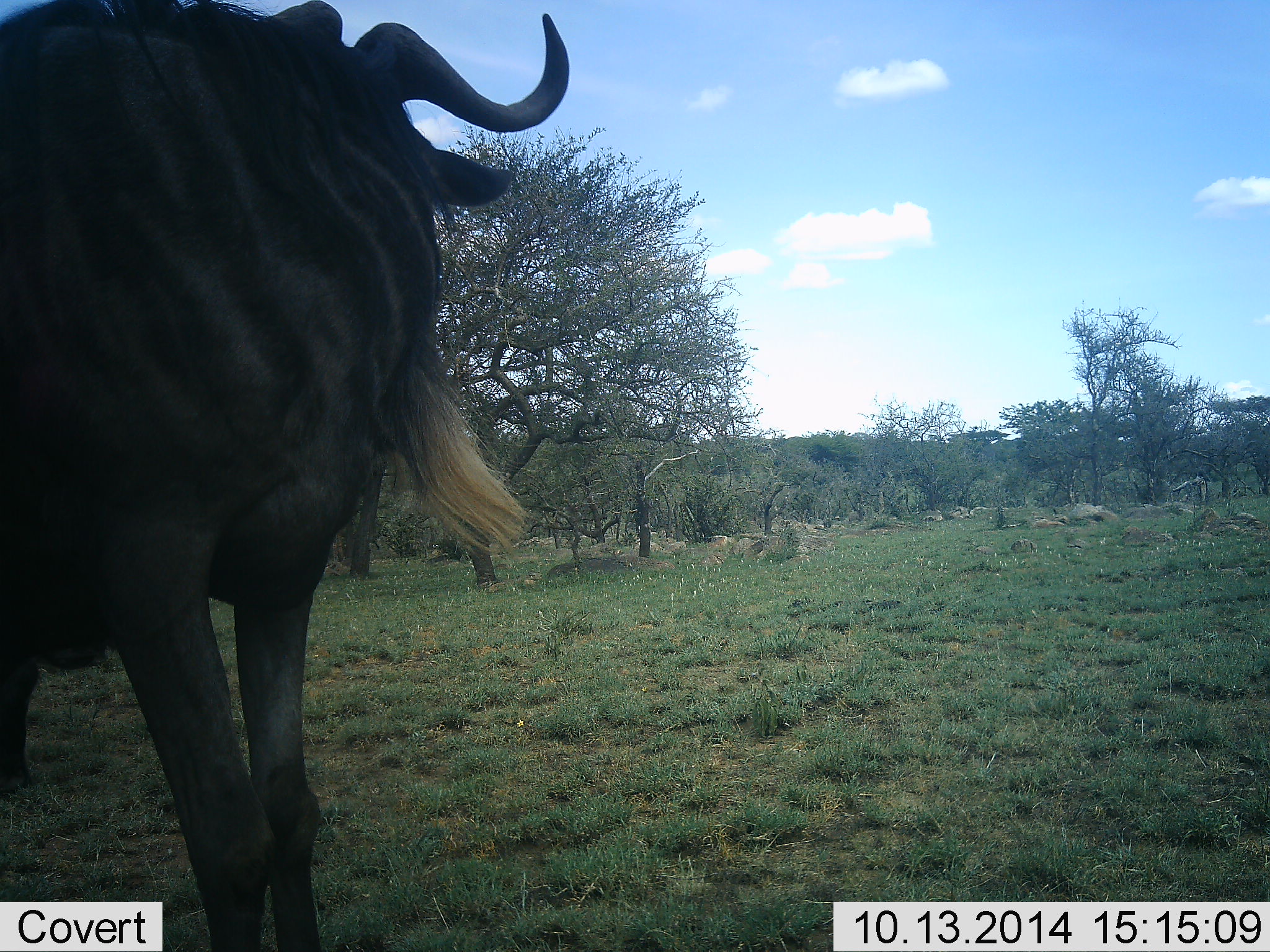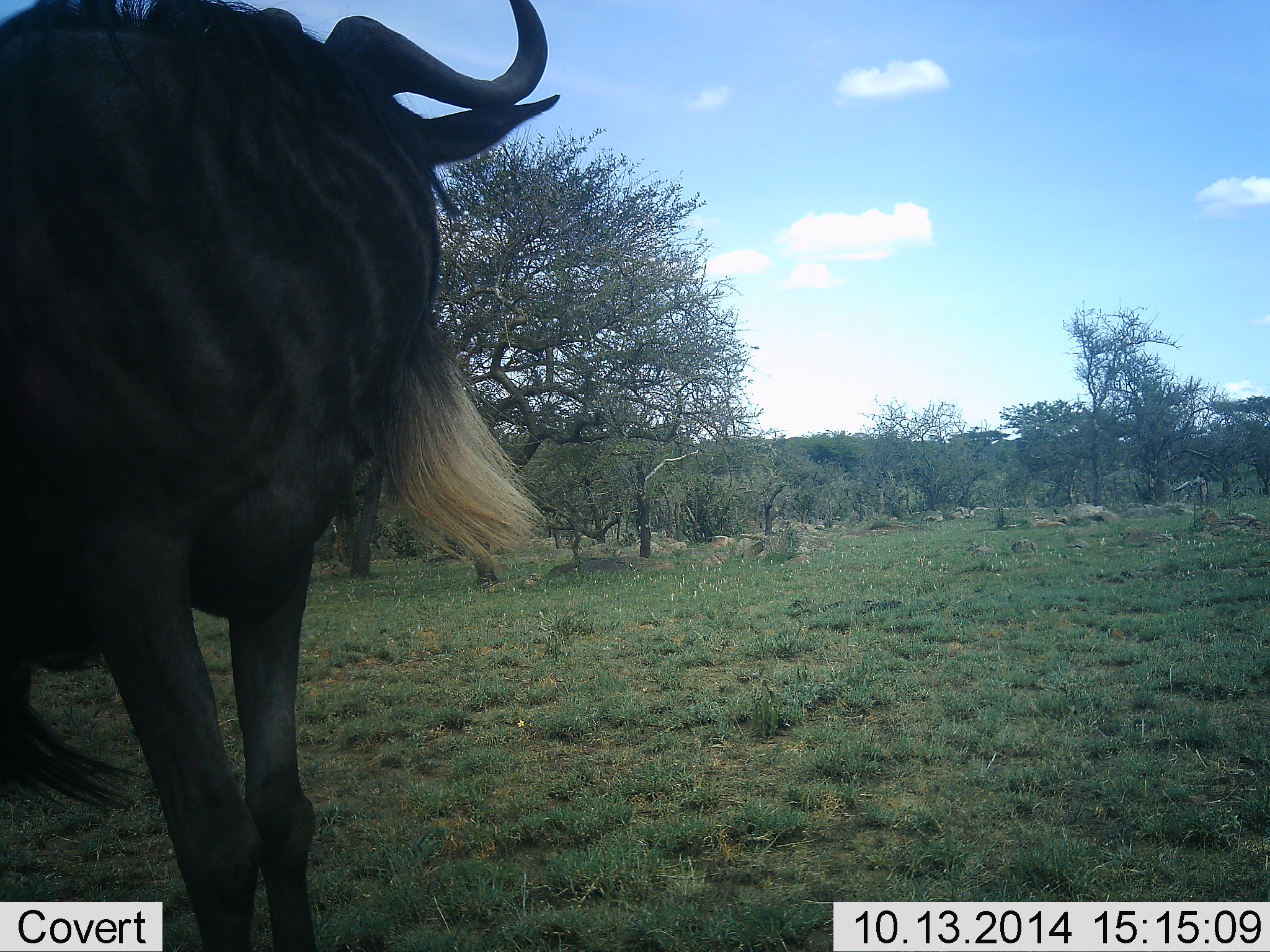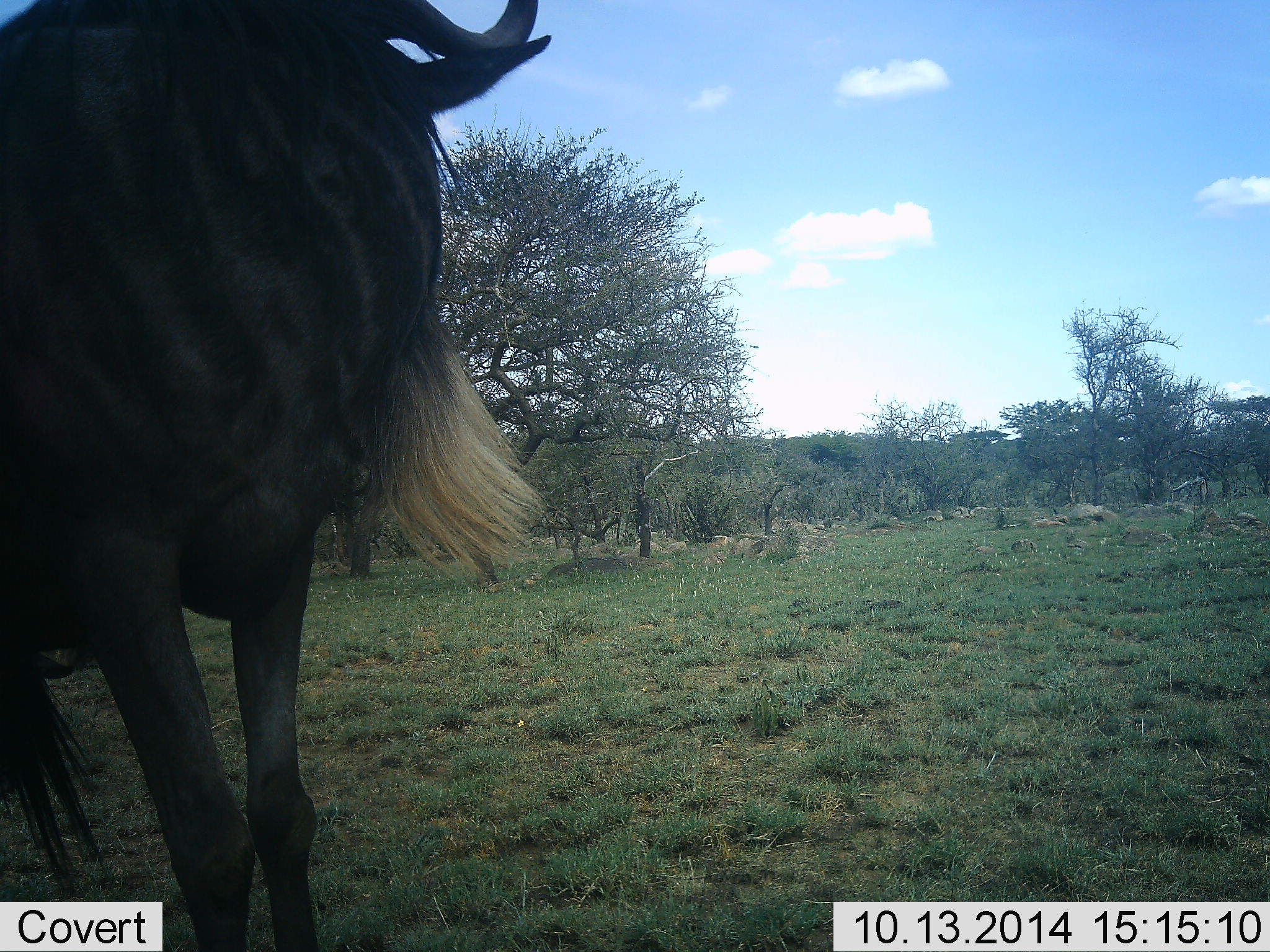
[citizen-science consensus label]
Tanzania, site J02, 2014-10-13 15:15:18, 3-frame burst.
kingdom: Animalia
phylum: Chordata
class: Mammalia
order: Artiodactyla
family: Bovidae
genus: Connochaetes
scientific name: Connochaetes taurinus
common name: blue wildebeest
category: wildebeest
Wildebeest (blue wildebeest) (Connochaetes taurinus), count 1. Behavior (volunteer vote fractions): standing 100%, resting 0%, moving 0%, interacting 0%. Young present (vote fraction): 0%. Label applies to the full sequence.